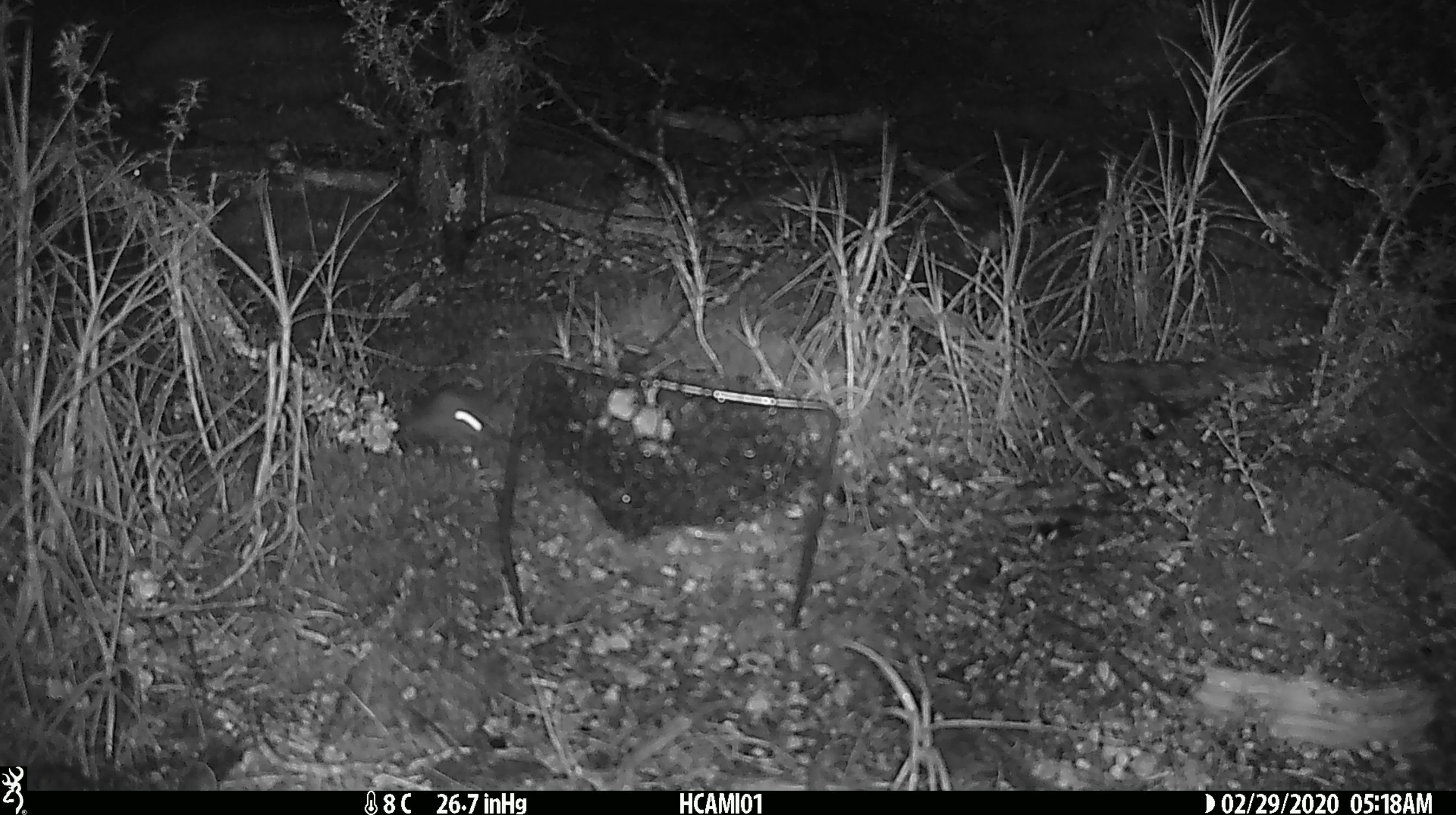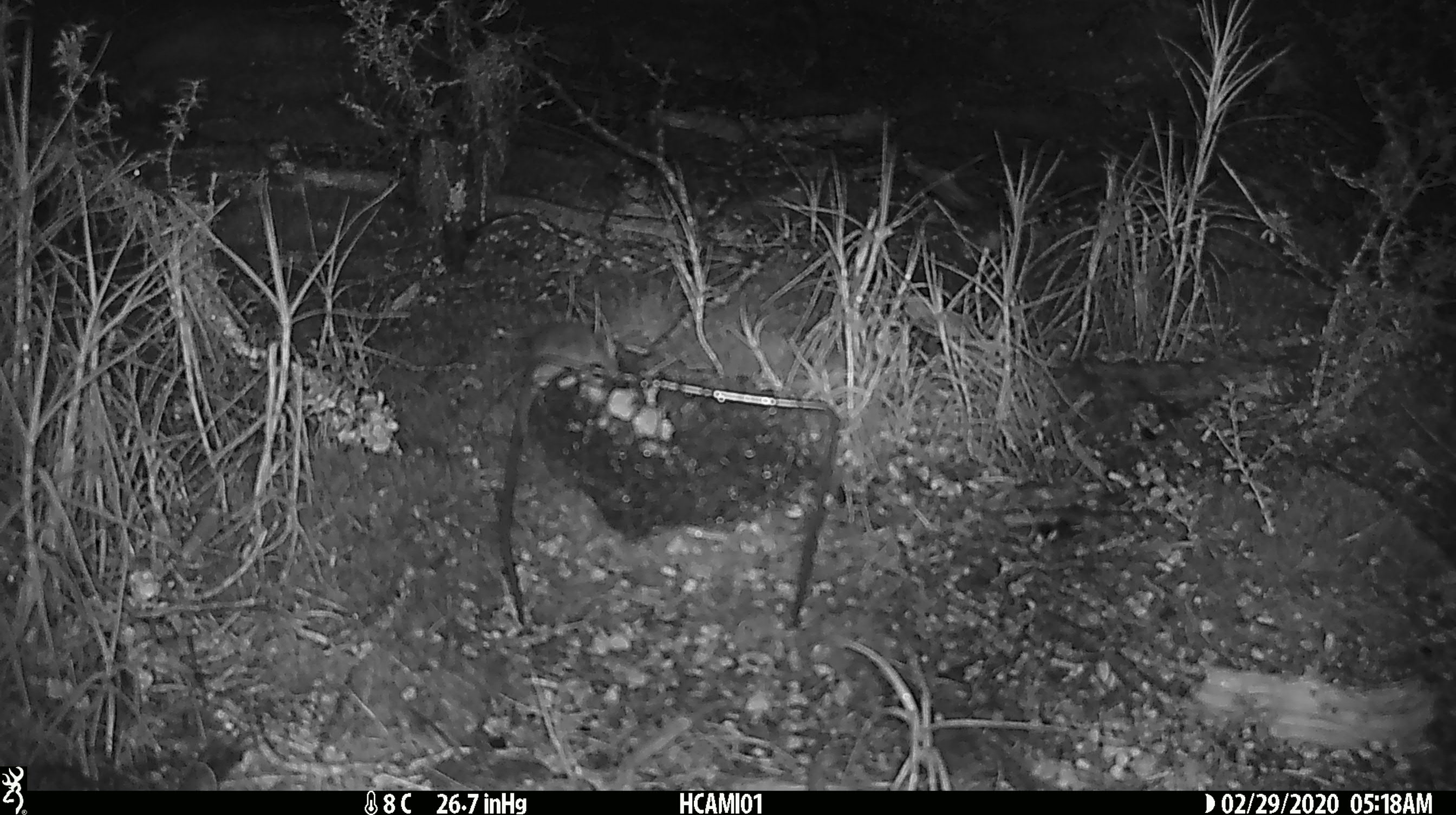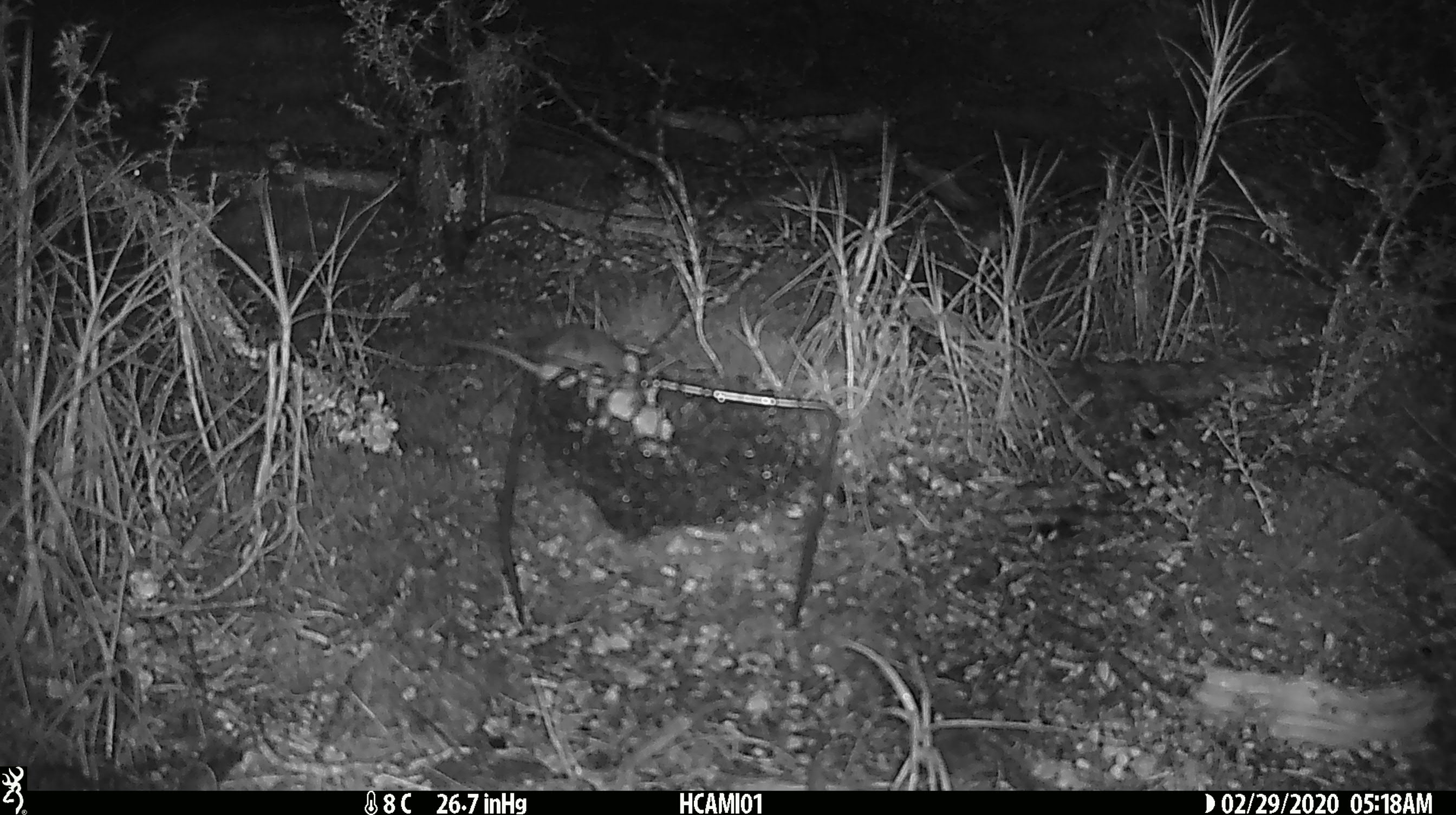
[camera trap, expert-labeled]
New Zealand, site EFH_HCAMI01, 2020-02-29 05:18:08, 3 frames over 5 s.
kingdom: Animalia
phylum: Chordata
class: Mammalia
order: Rodentia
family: Muridae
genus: Mus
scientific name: Mus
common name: mouse